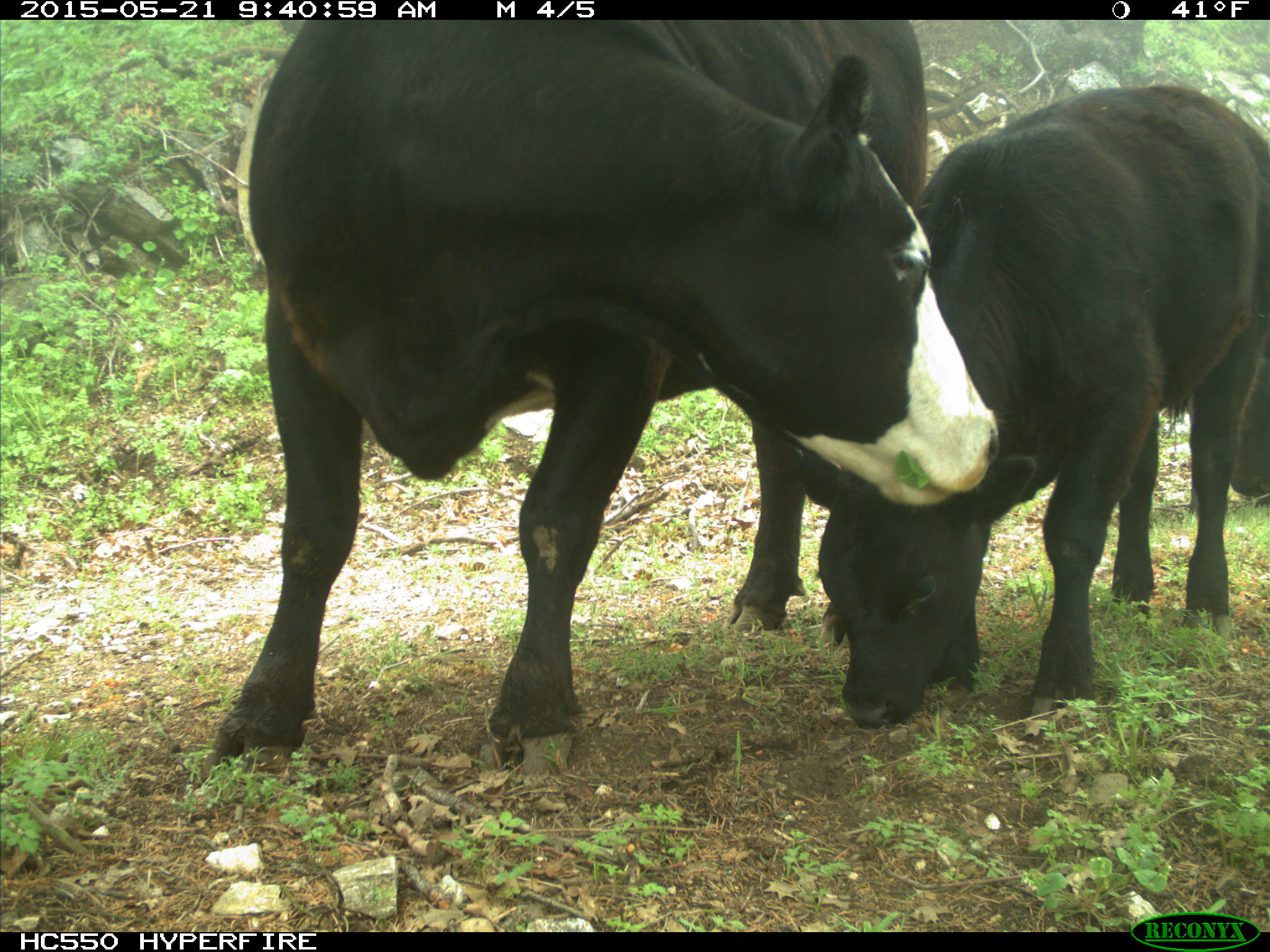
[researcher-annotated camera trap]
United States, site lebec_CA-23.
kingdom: Animalia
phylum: Chordata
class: Mammalia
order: Artiodactyla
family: Bovidae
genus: Bos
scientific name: Bos taurus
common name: domestic cow